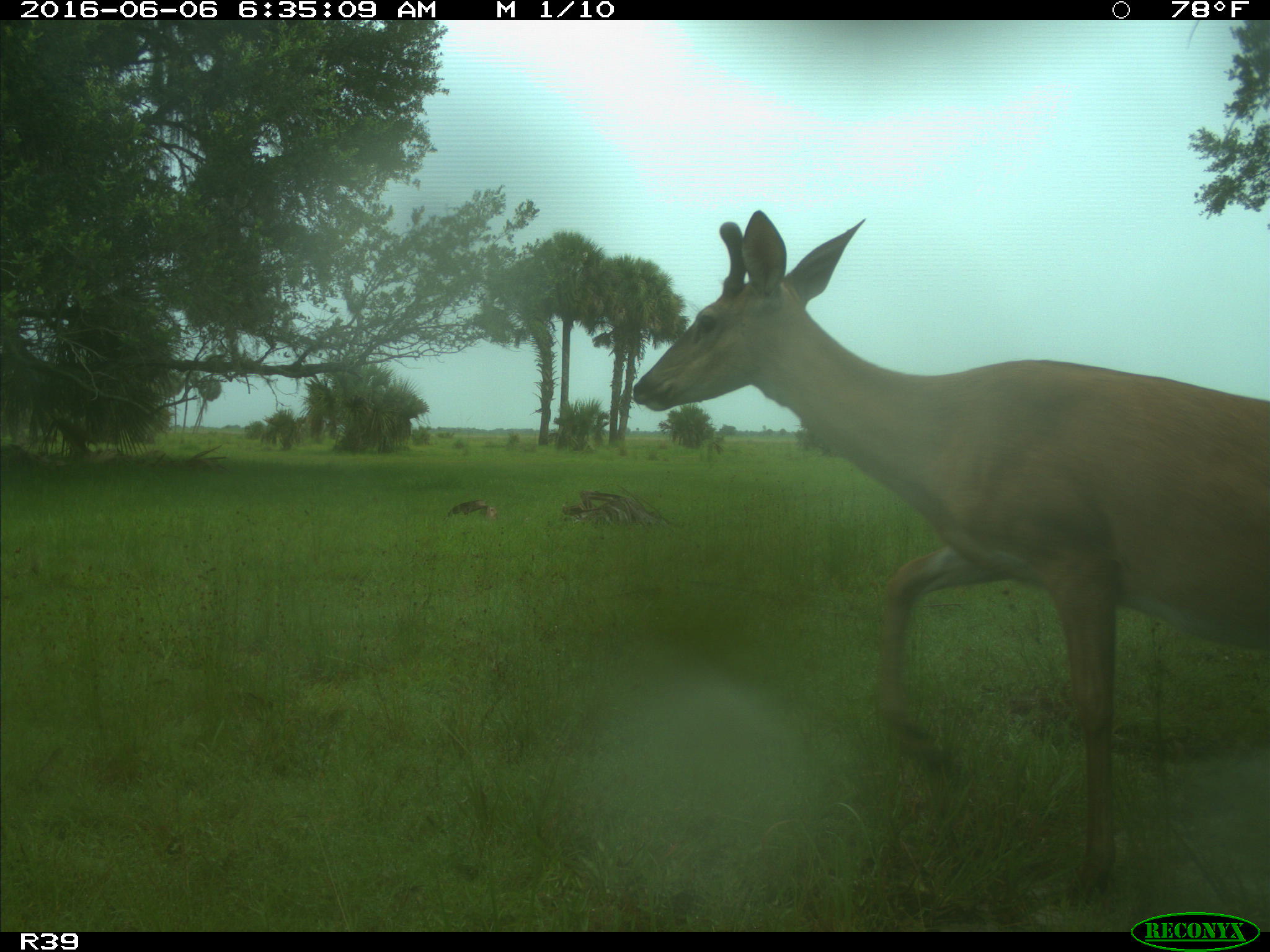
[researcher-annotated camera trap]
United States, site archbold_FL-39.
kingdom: Animalia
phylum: Chordata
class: Mammalia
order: Artiodactyla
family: Cervidae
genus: Odocoileus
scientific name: Odocoileus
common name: deer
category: unidentified deer